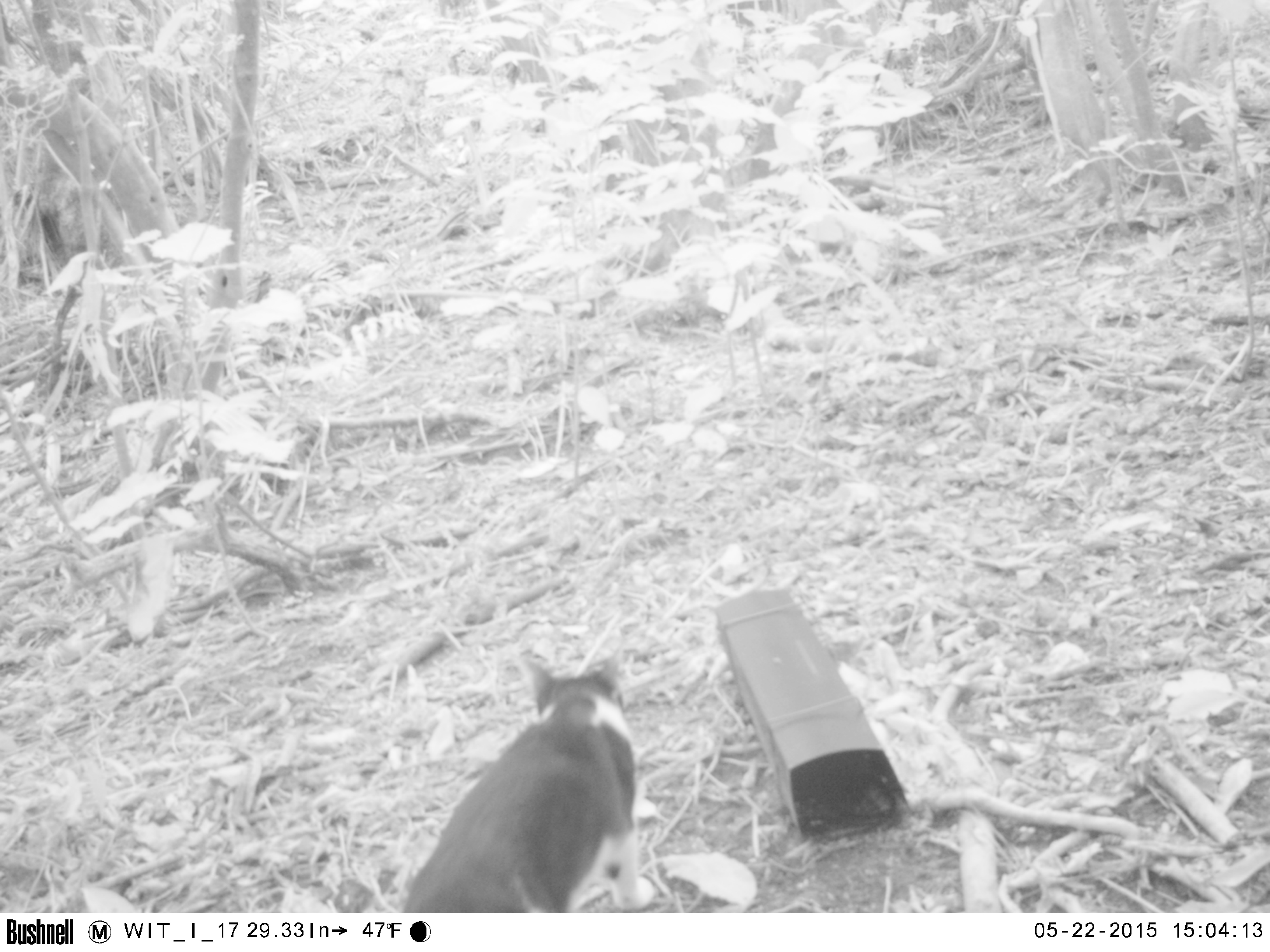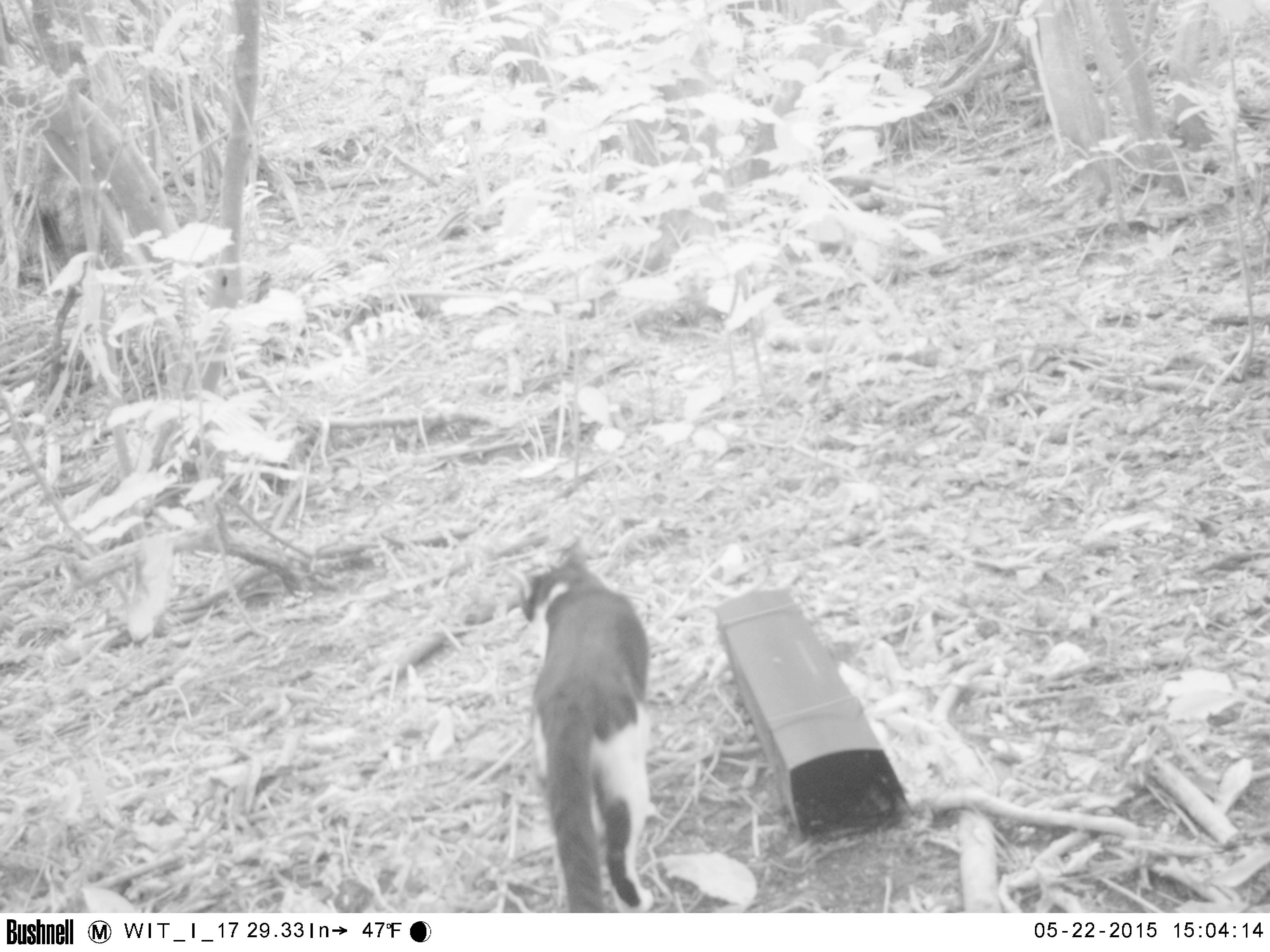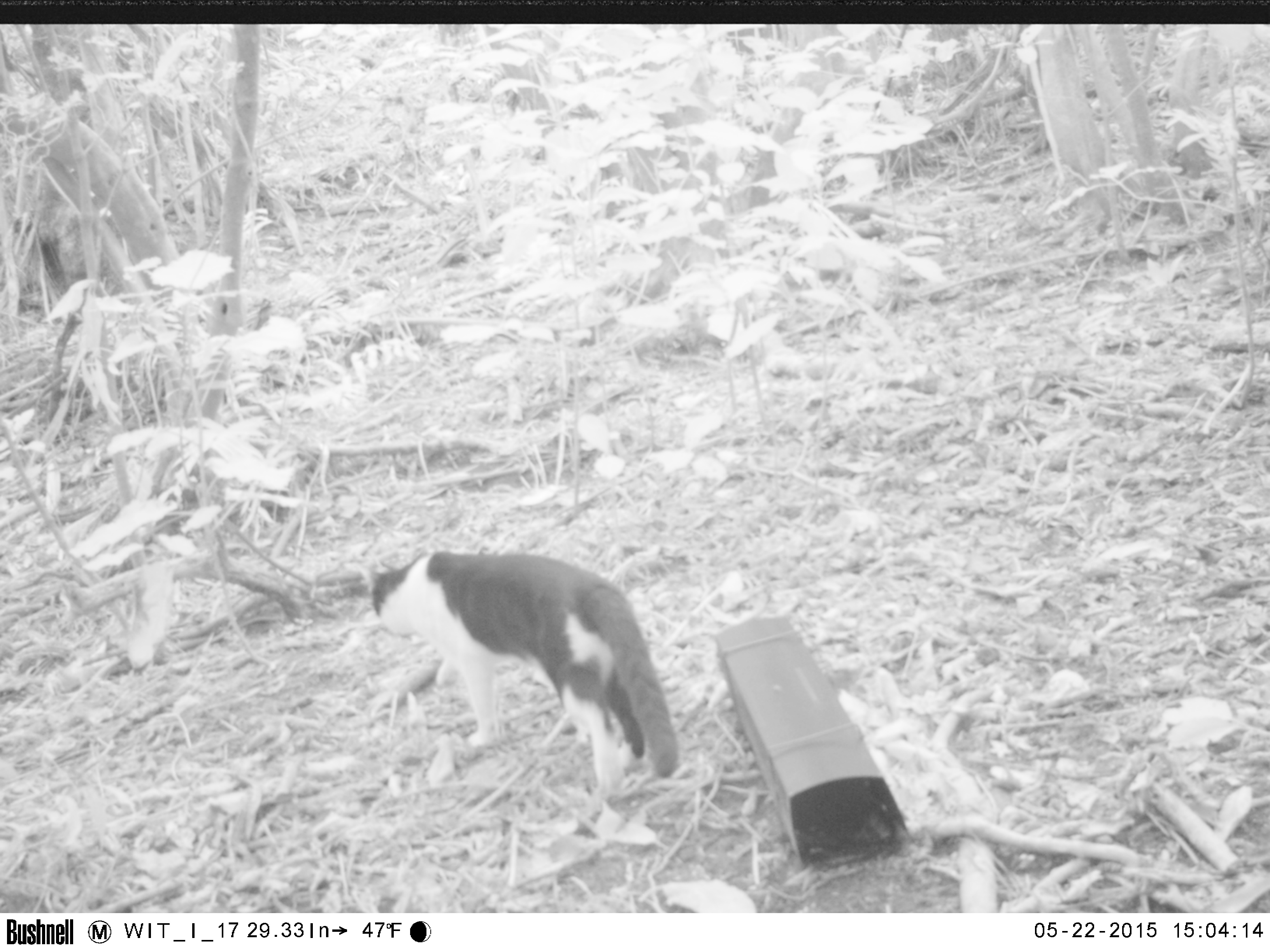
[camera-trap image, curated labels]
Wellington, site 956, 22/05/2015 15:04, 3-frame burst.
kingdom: Animalia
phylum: Chordata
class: Mammalia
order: Carnivora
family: Felidae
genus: Felis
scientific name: Felis catus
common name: cat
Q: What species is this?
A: Cat (Felis catus).